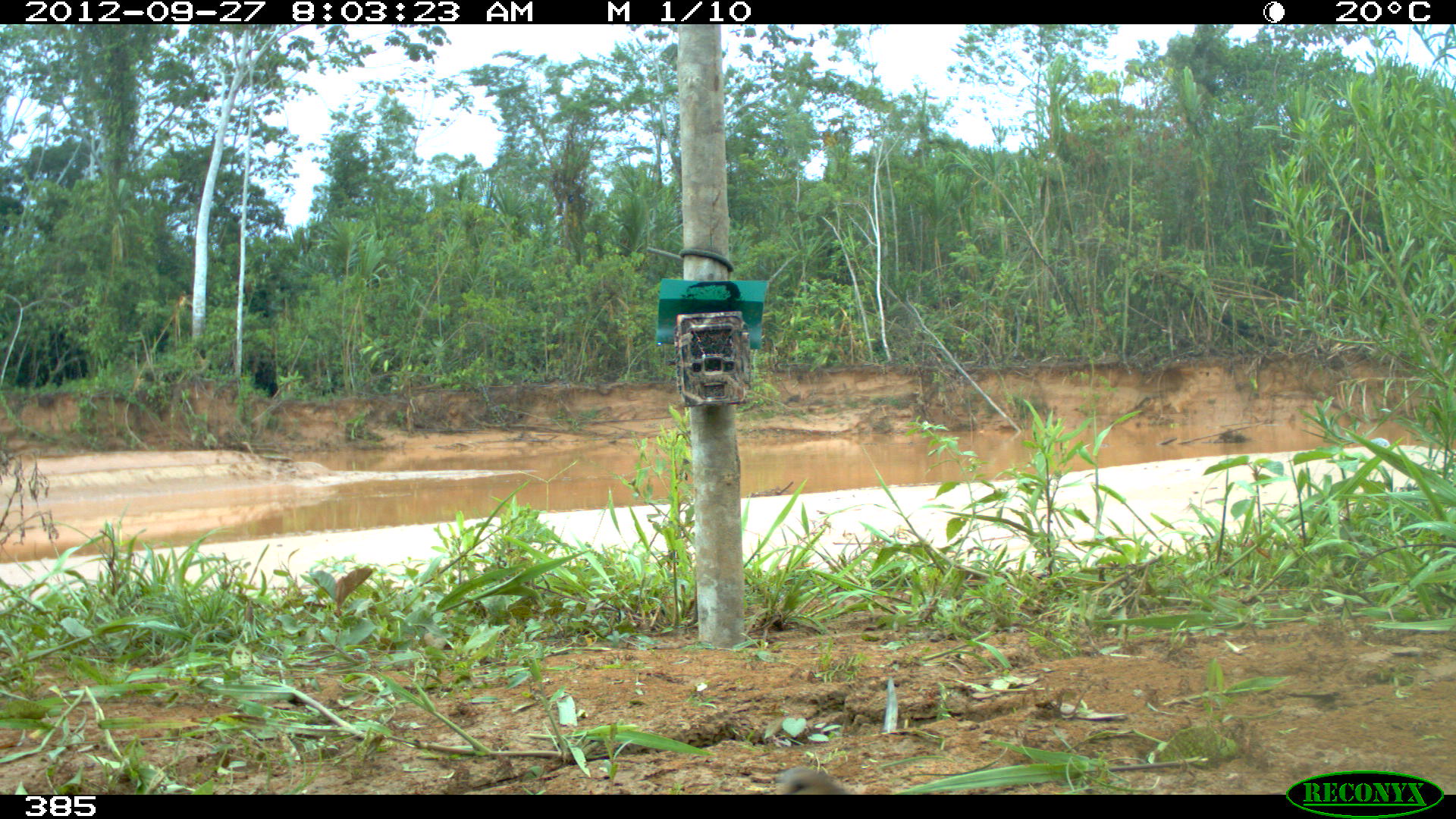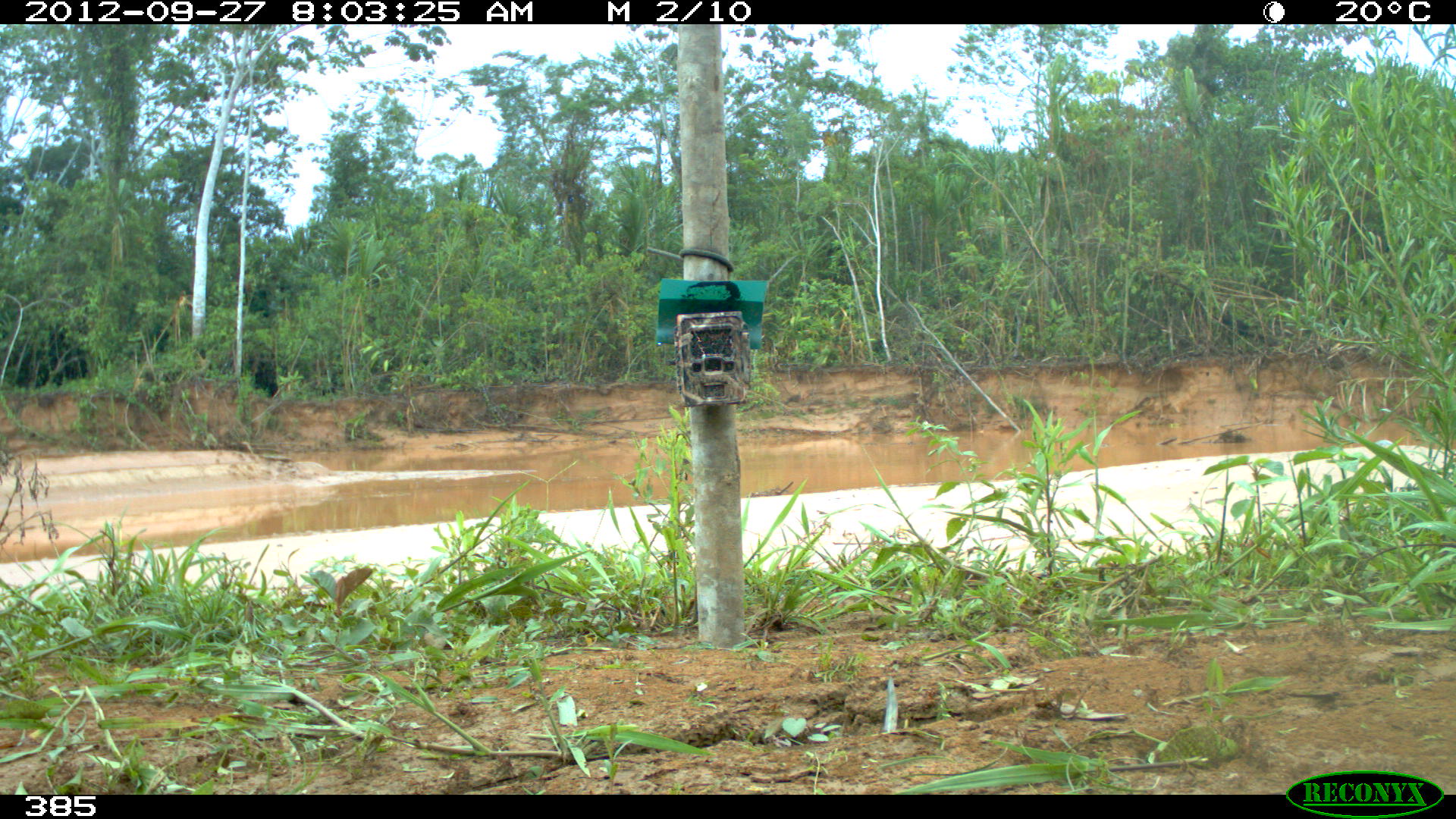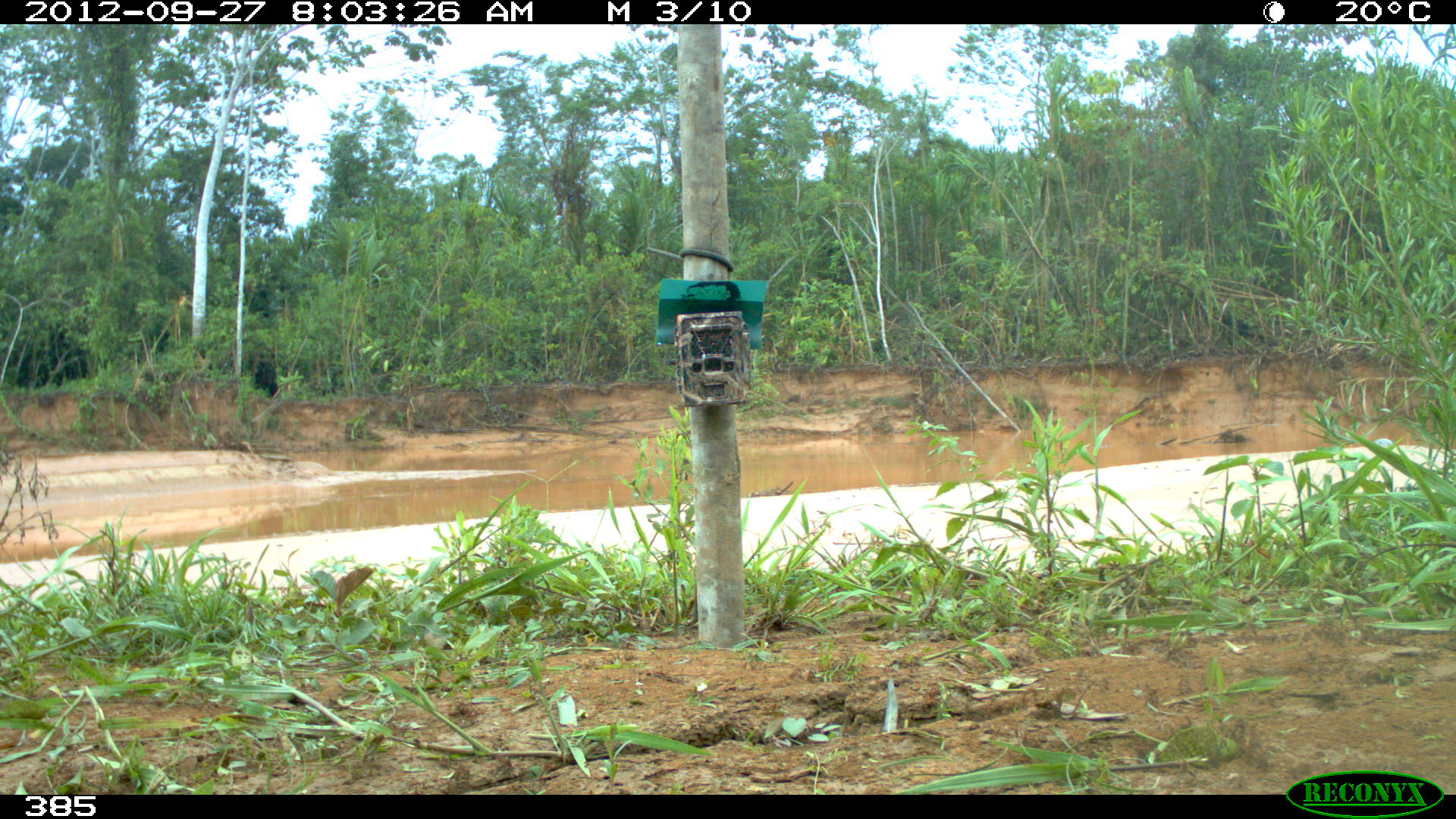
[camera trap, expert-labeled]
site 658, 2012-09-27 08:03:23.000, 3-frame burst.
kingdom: Animalia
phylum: Chordata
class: Aves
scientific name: Aves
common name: bird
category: unknown bird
Unknown bird (bird) (Aves).